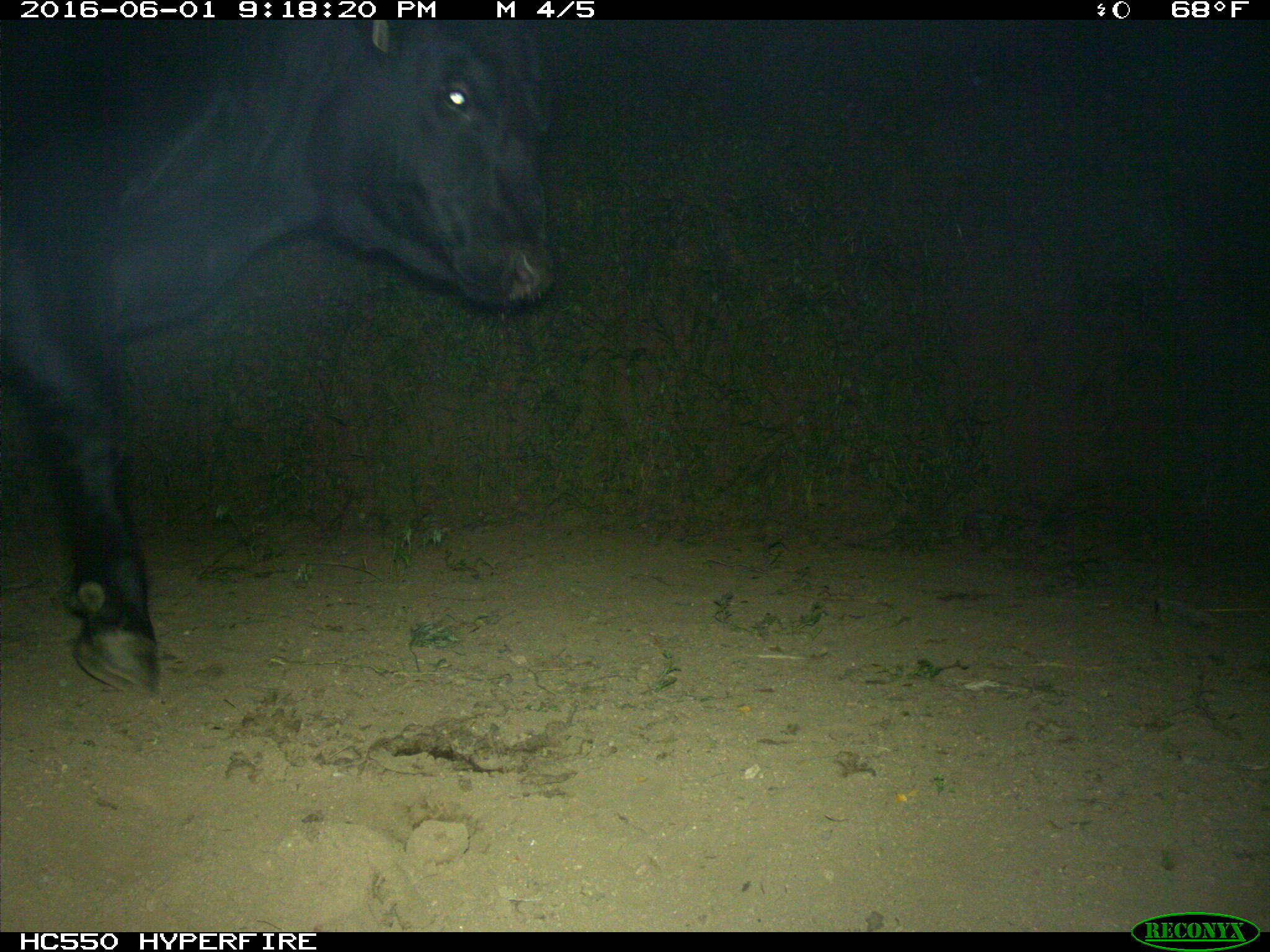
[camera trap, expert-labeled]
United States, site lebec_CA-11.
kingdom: Animalia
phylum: Chordata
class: Mammalia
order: Artiodactyla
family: Bovidae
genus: Bos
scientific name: Bos taurus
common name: domestic cow